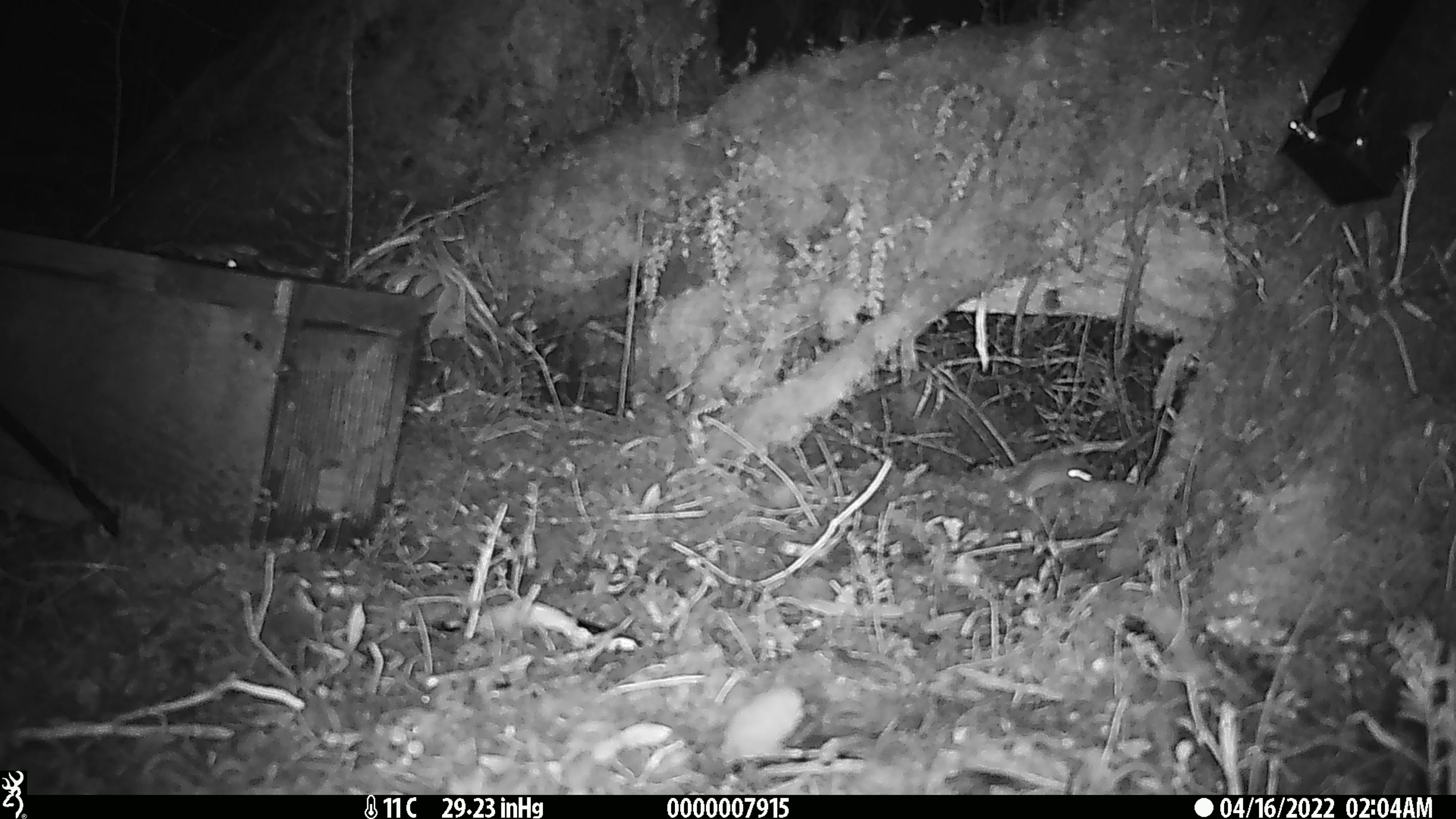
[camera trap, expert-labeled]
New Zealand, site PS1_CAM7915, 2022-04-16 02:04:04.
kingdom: Animalia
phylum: Chordata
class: Mammalia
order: Rodentia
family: Muridae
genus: Mus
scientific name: Mus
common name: mouse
Mouse (Mus).